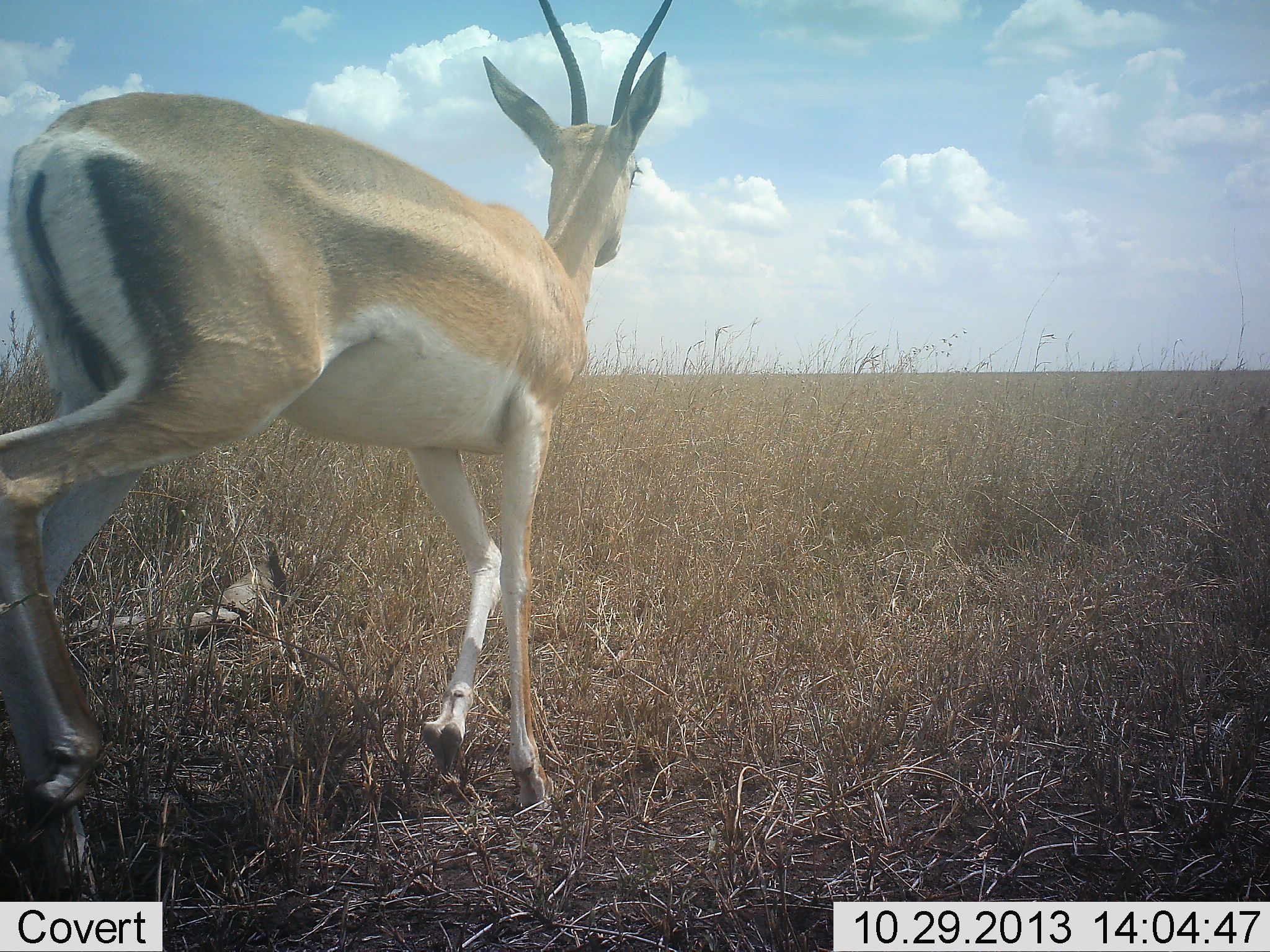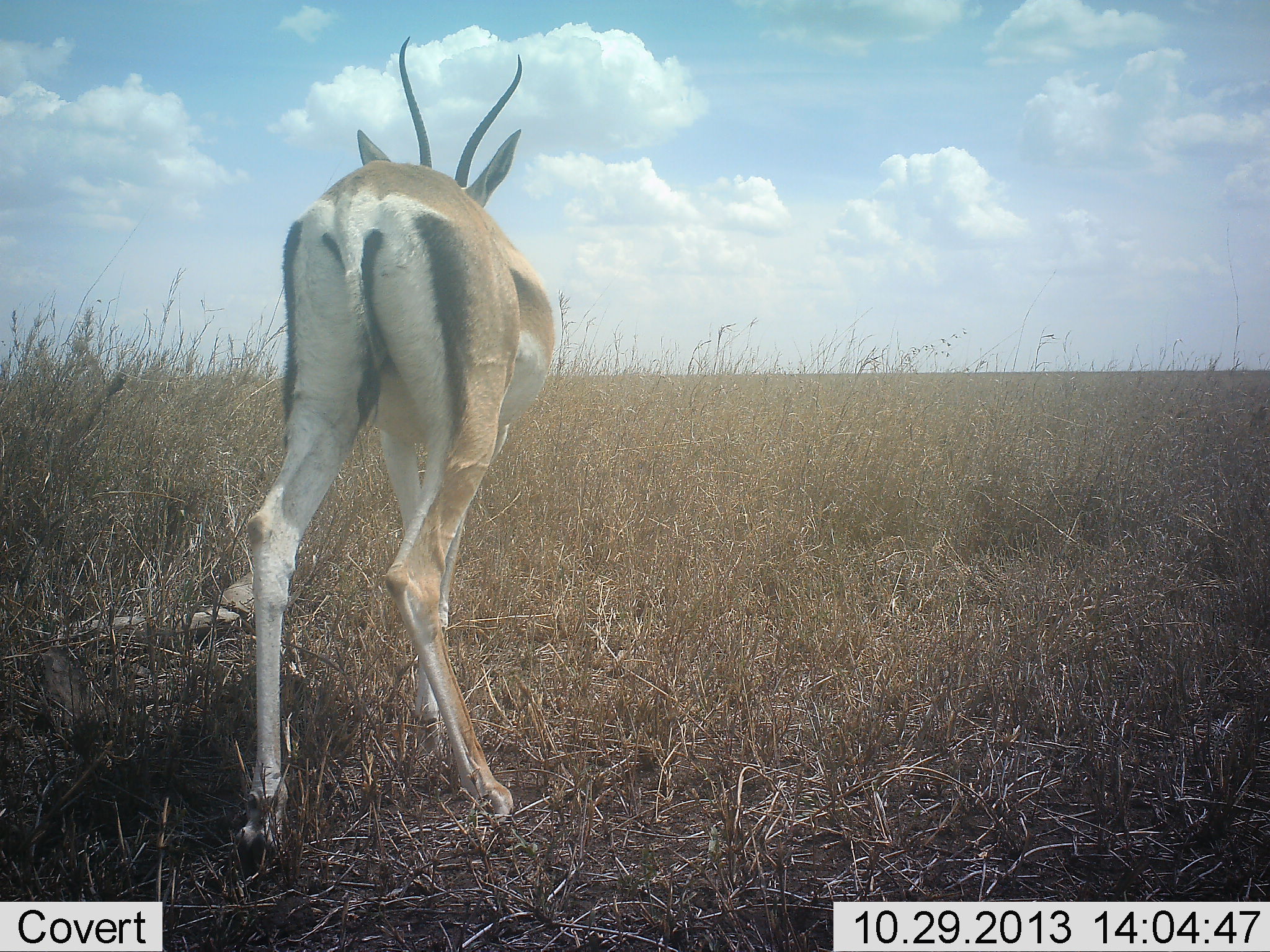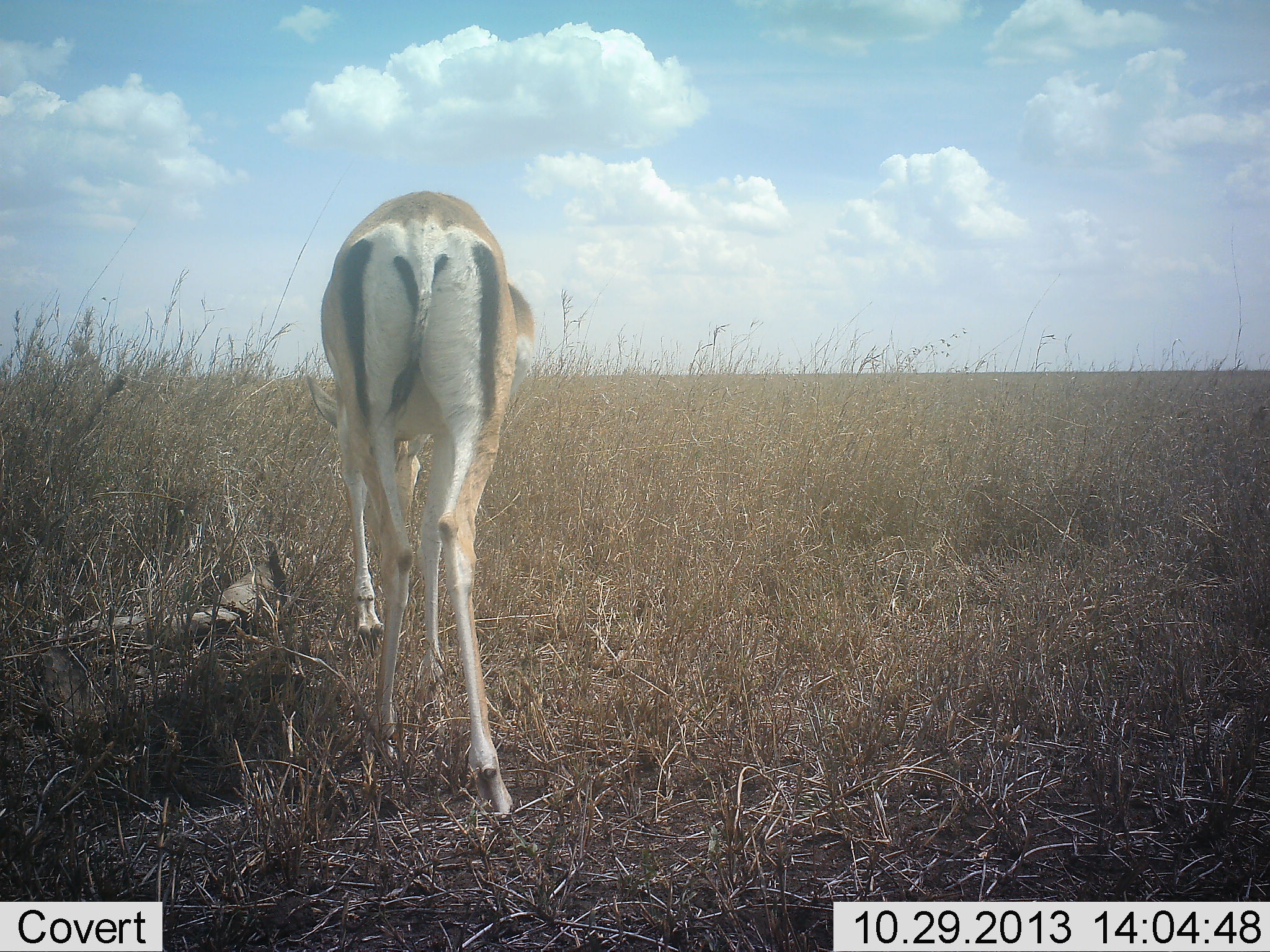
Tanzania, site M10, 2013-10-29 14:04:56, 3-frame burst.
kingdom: Animalia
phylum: Chordata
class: Mammalia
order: Artiodactyla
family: Bovidae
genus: Nanger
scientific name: Nanger granti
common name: grant's gazelle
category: gazellegrants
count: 1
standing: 30%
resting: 0%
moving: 80%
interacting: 0%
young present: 0%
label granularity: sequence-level